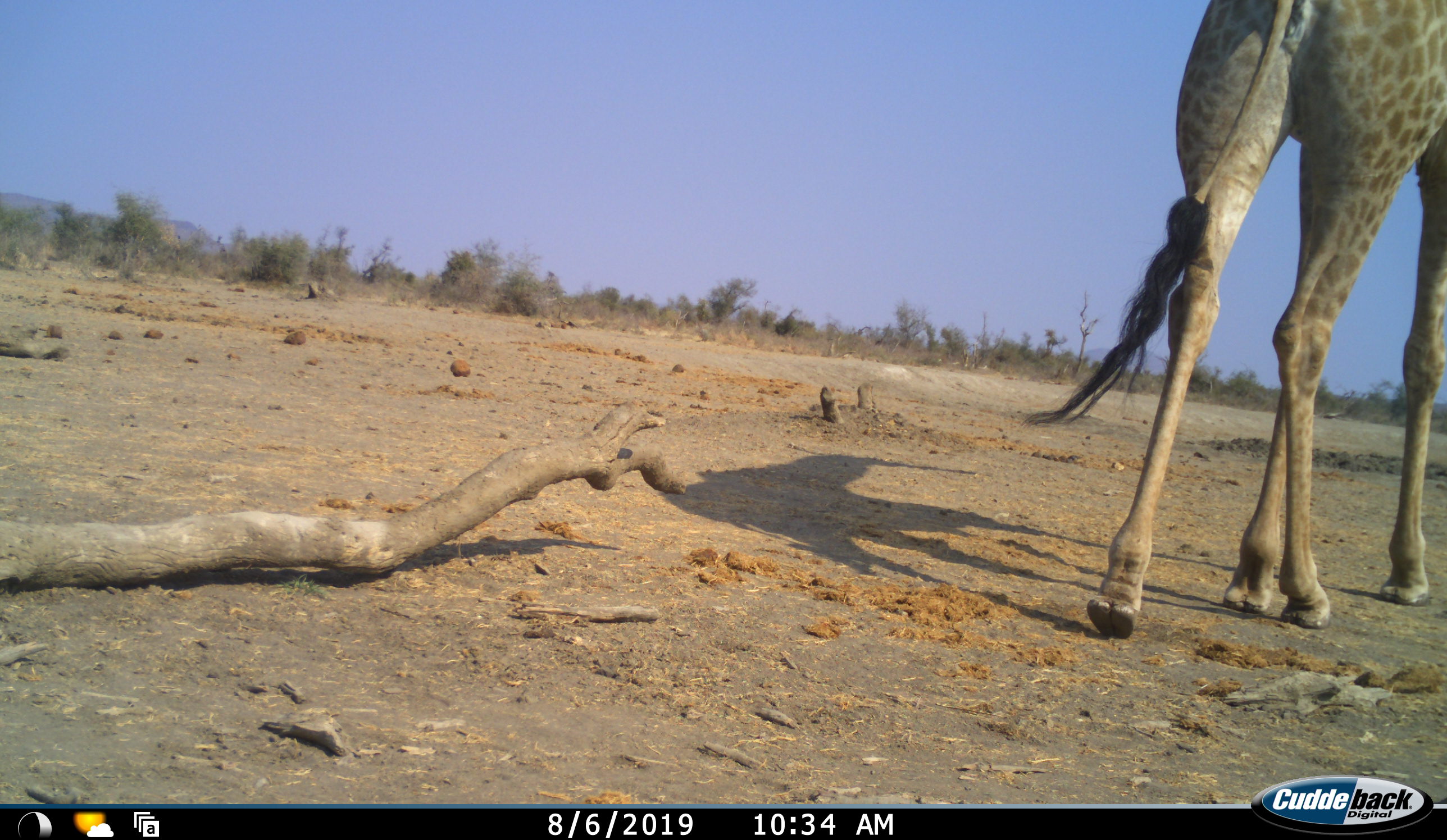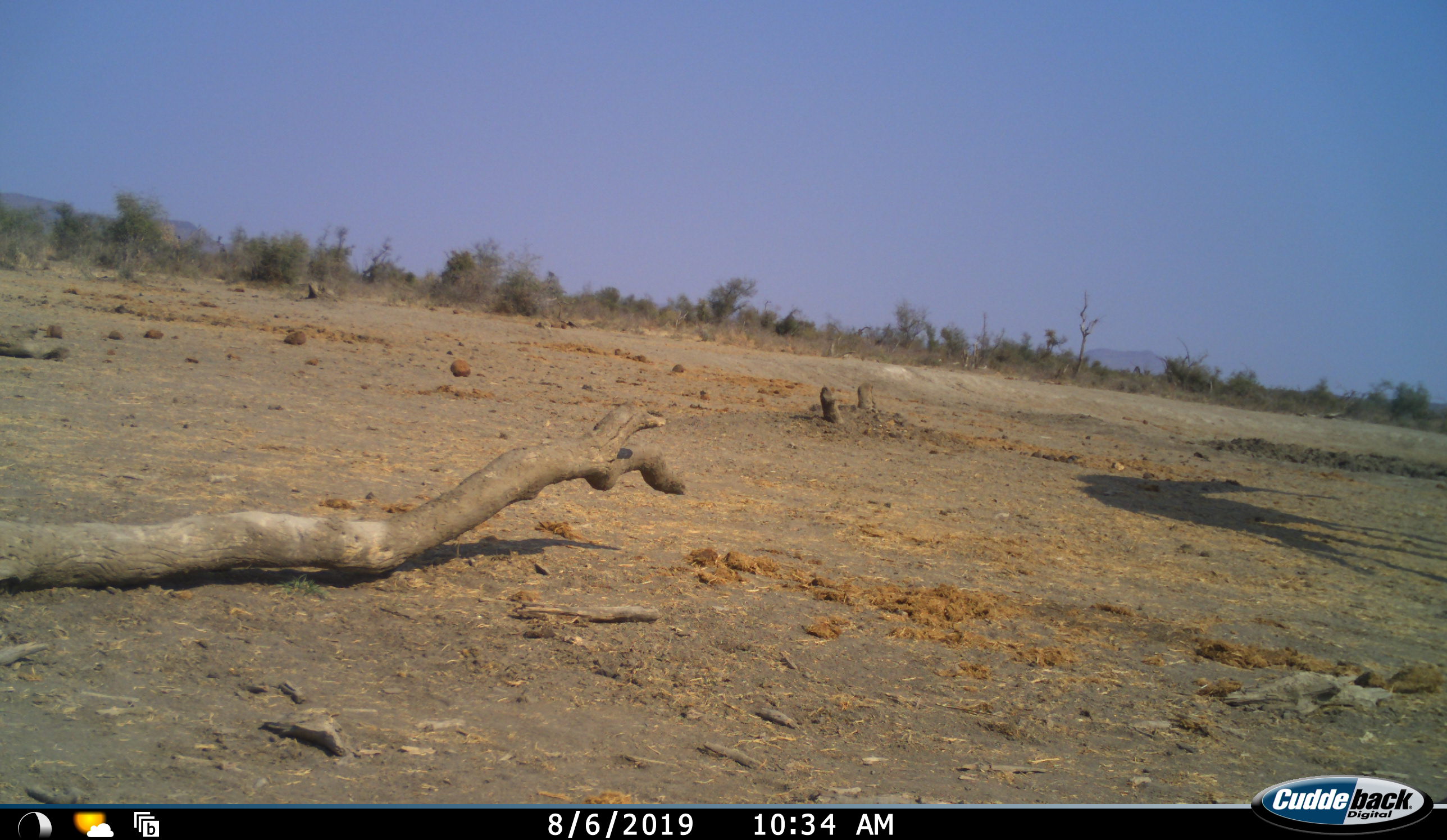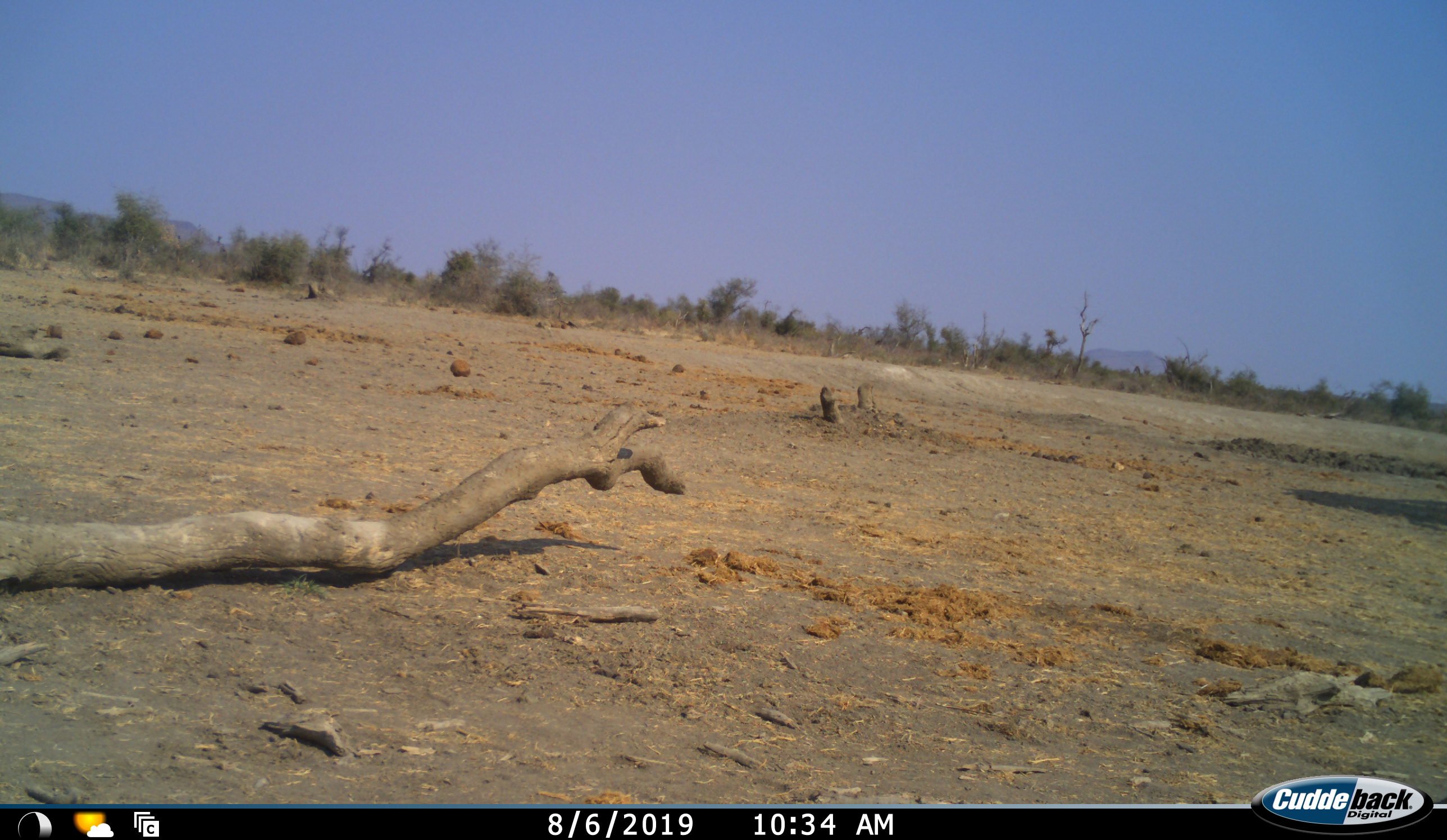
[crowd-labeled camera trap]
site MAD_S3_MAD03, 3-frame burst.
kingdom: Animalia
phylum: Chordata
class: Mammalia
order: Artiodactyla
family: Giraffidae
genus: Giraffa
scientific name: Giraffa camelopardalis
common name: giraffe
Giraffe (Giraffa camelopardalis), count 1. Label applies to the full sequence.